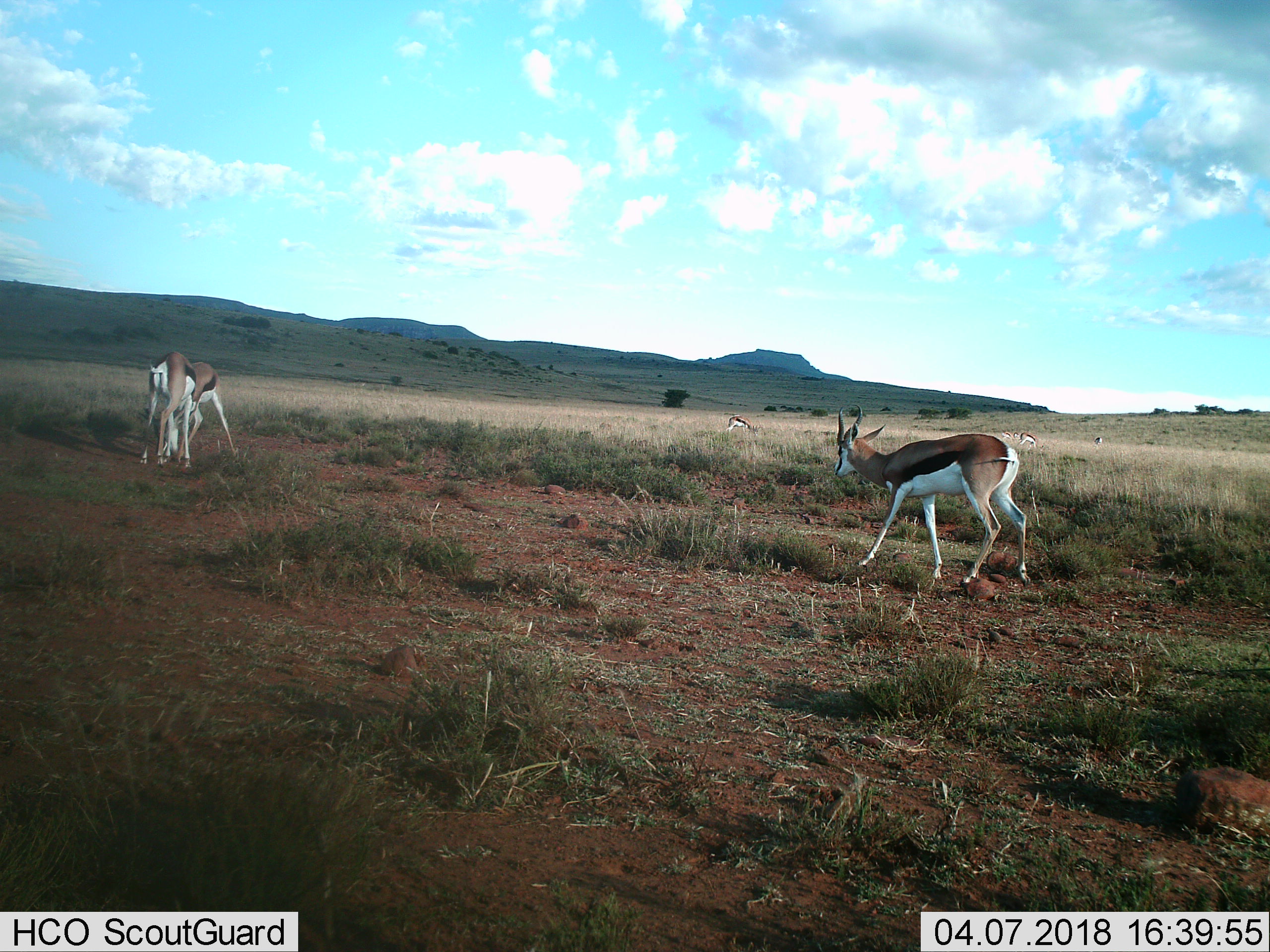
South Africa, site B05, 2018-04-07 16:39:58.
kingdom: Animalia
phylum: Chordata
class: Mammalia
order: Artiodactyla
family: Bovidae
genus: Antidorcas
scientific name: Antidorcas marsupialis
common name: springbok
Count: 8.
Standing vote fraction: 44%.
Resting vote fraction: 0%.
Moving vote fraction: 78%.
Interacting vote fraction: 44%.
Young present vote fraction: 11%.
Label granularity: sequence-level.